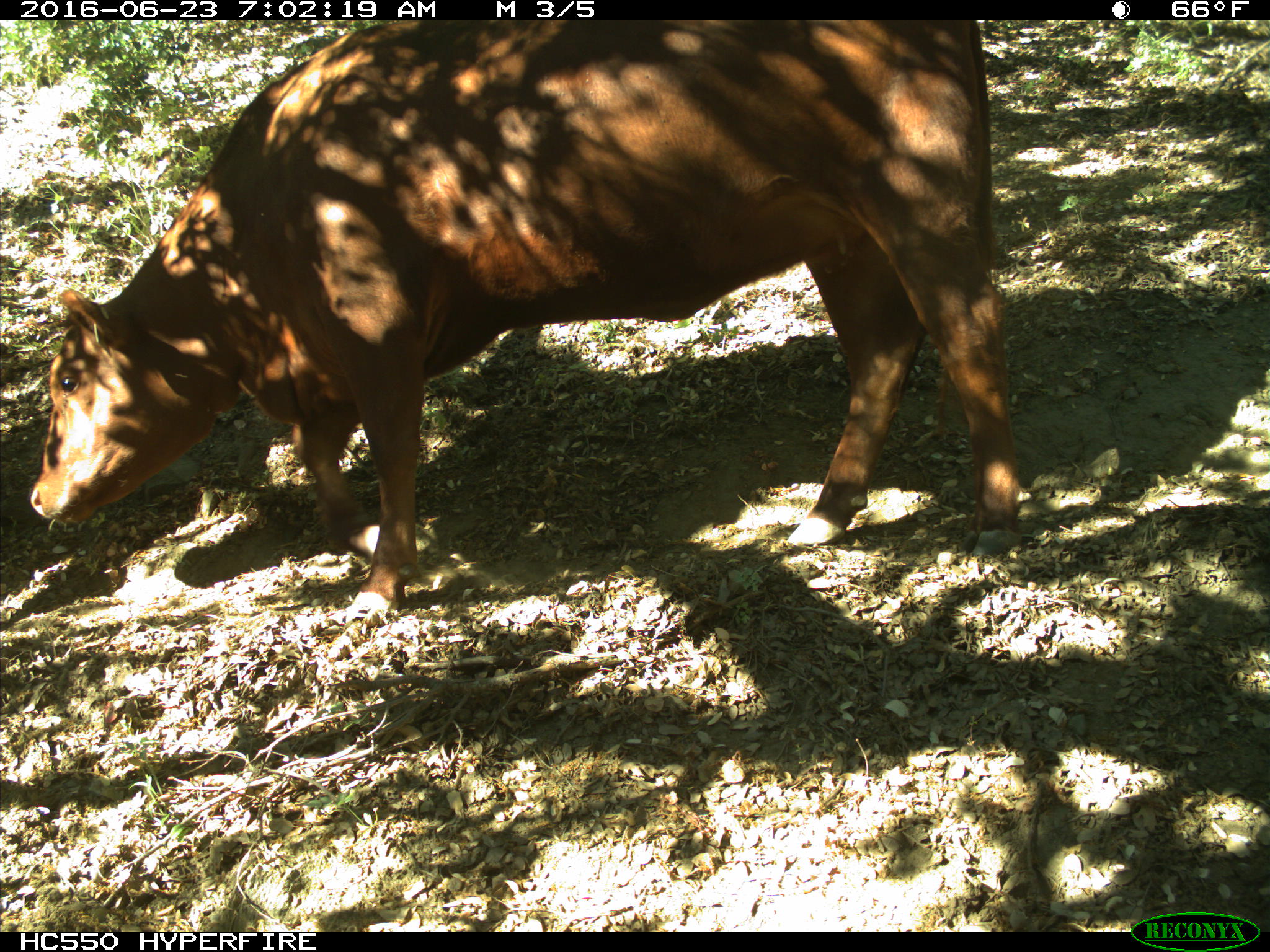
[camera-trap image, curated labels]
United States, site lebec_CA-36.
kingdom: Animalia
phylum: Chordata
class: Mammalia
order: Artiodactyla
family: Bovidae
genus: Bos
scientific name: Bos taurus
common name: domestic cow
Bos taurus (domestic cow).